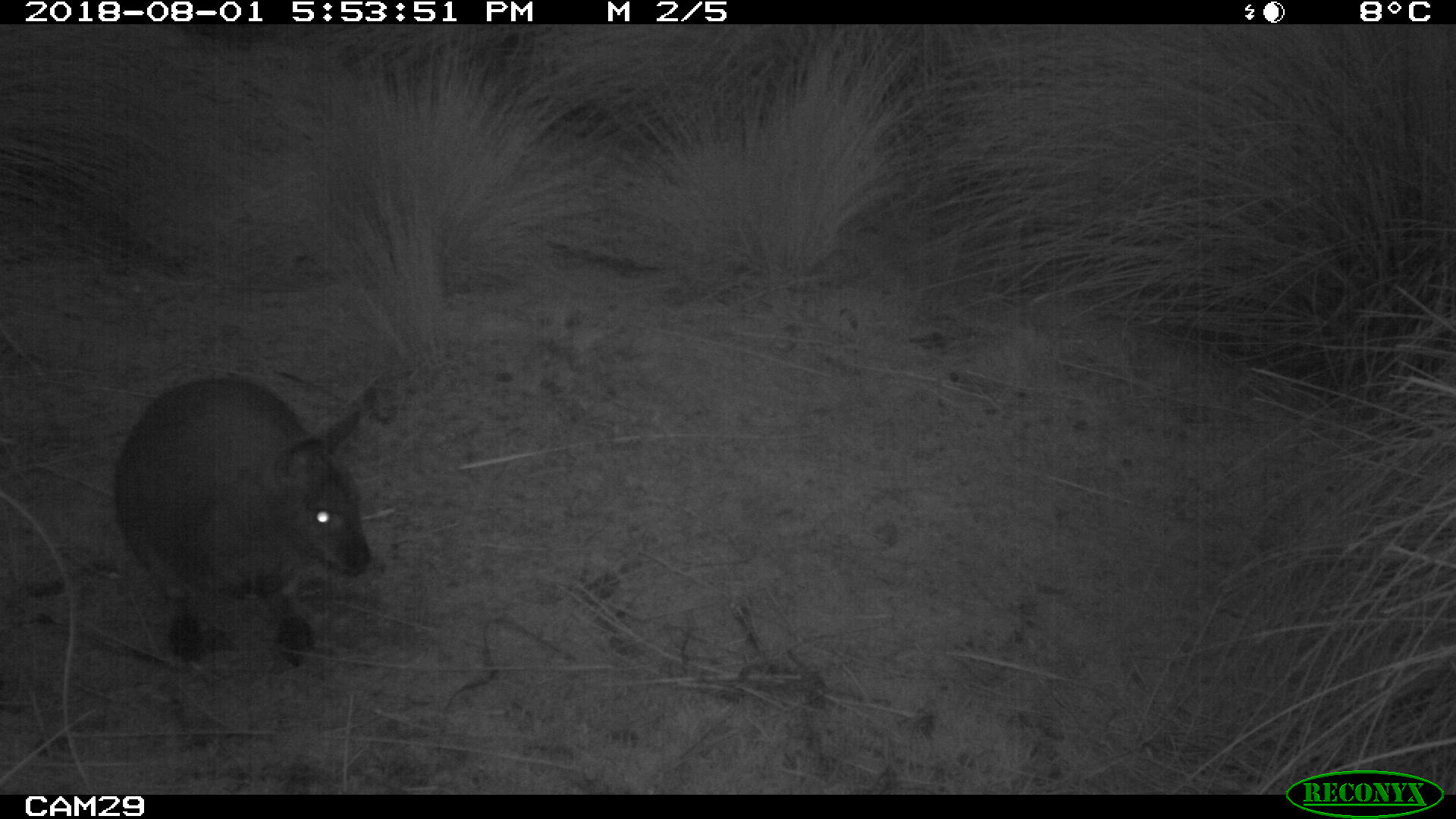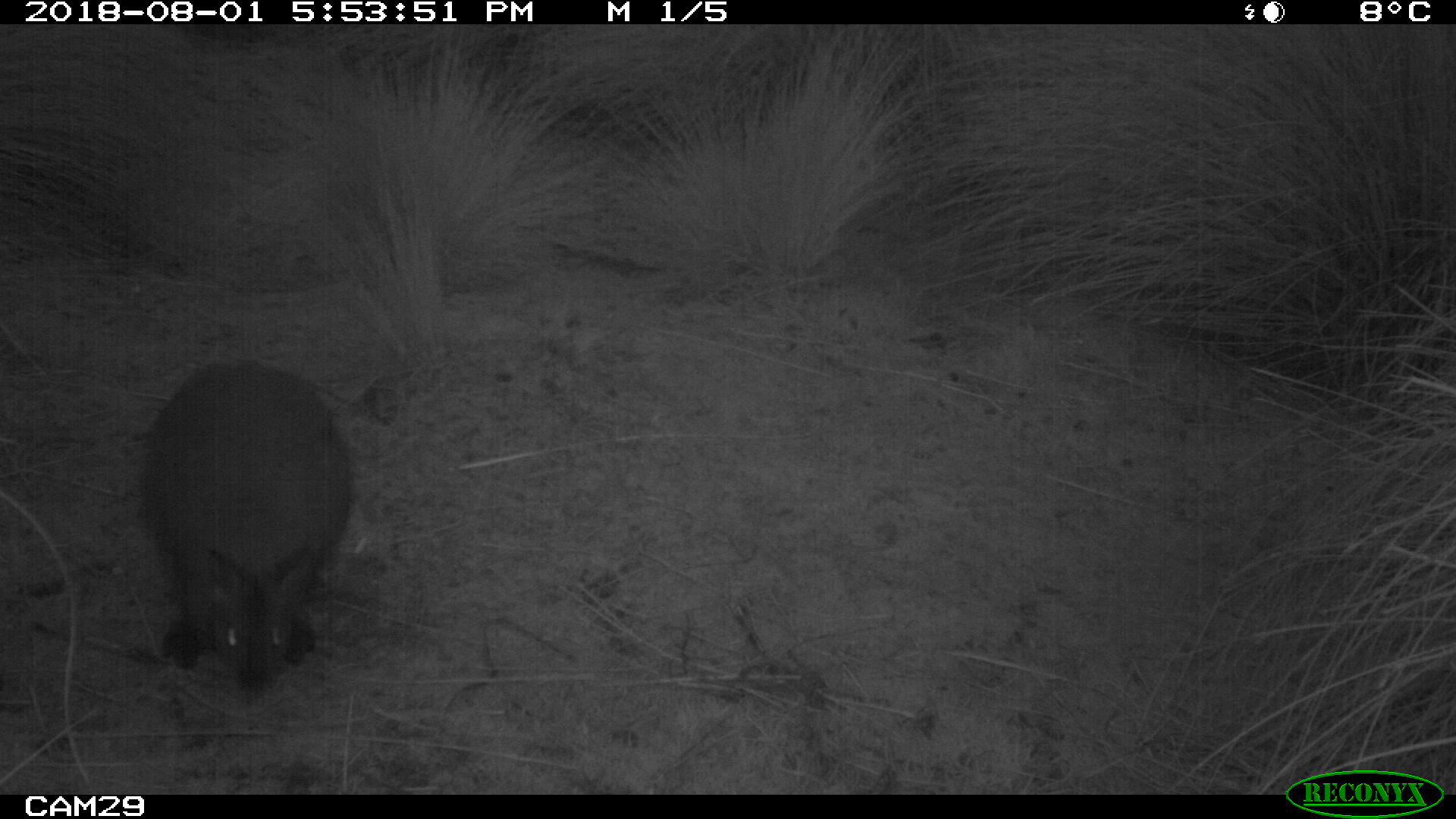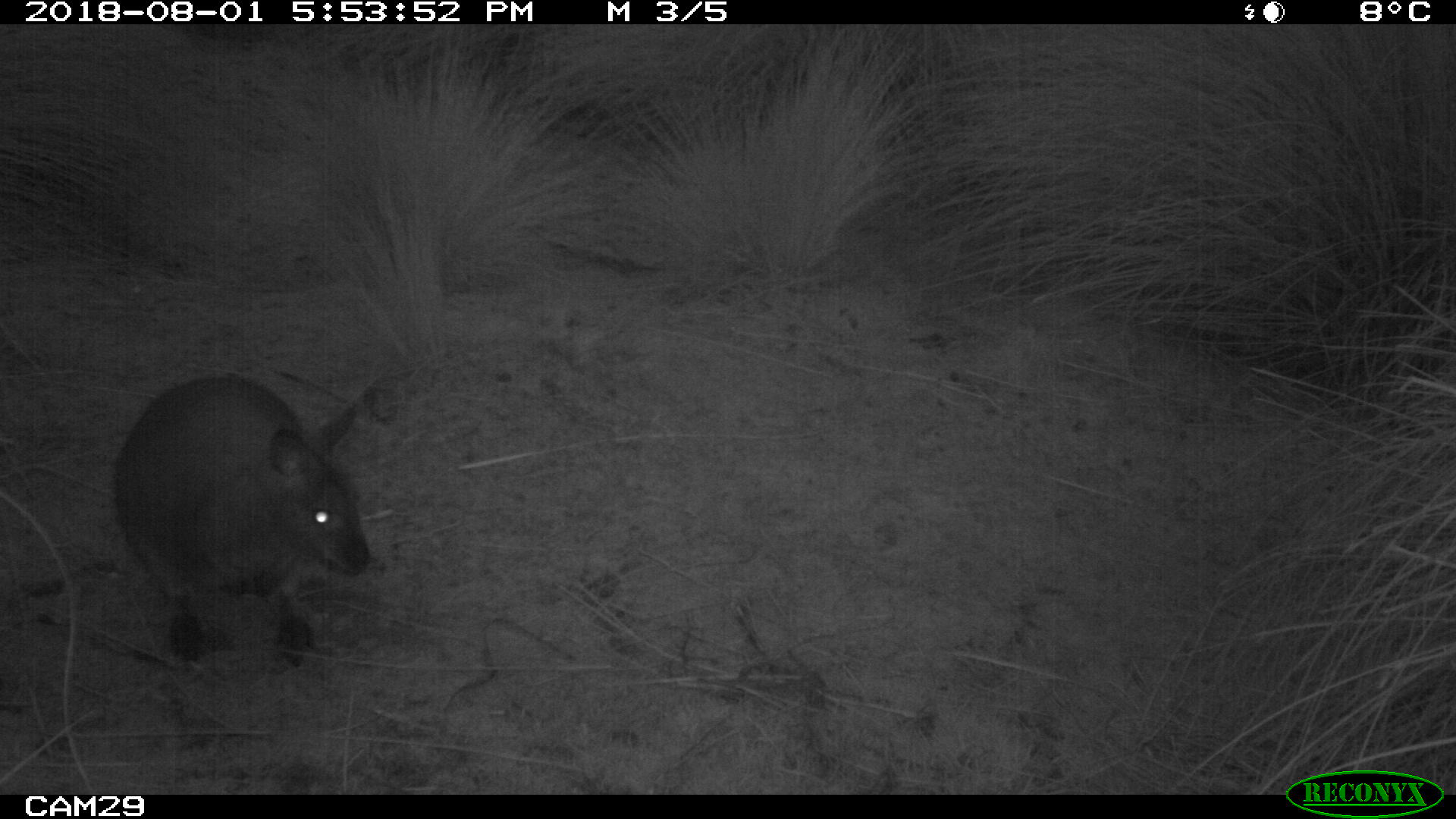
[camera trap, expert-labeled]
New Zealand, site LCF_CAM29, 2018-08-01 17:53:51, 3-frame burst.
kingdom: Animalia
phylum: Chordata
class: Mammalia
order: Diprotodontia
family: Macropodidae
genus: Notamacropus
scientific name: Notamacropus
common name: wallaby